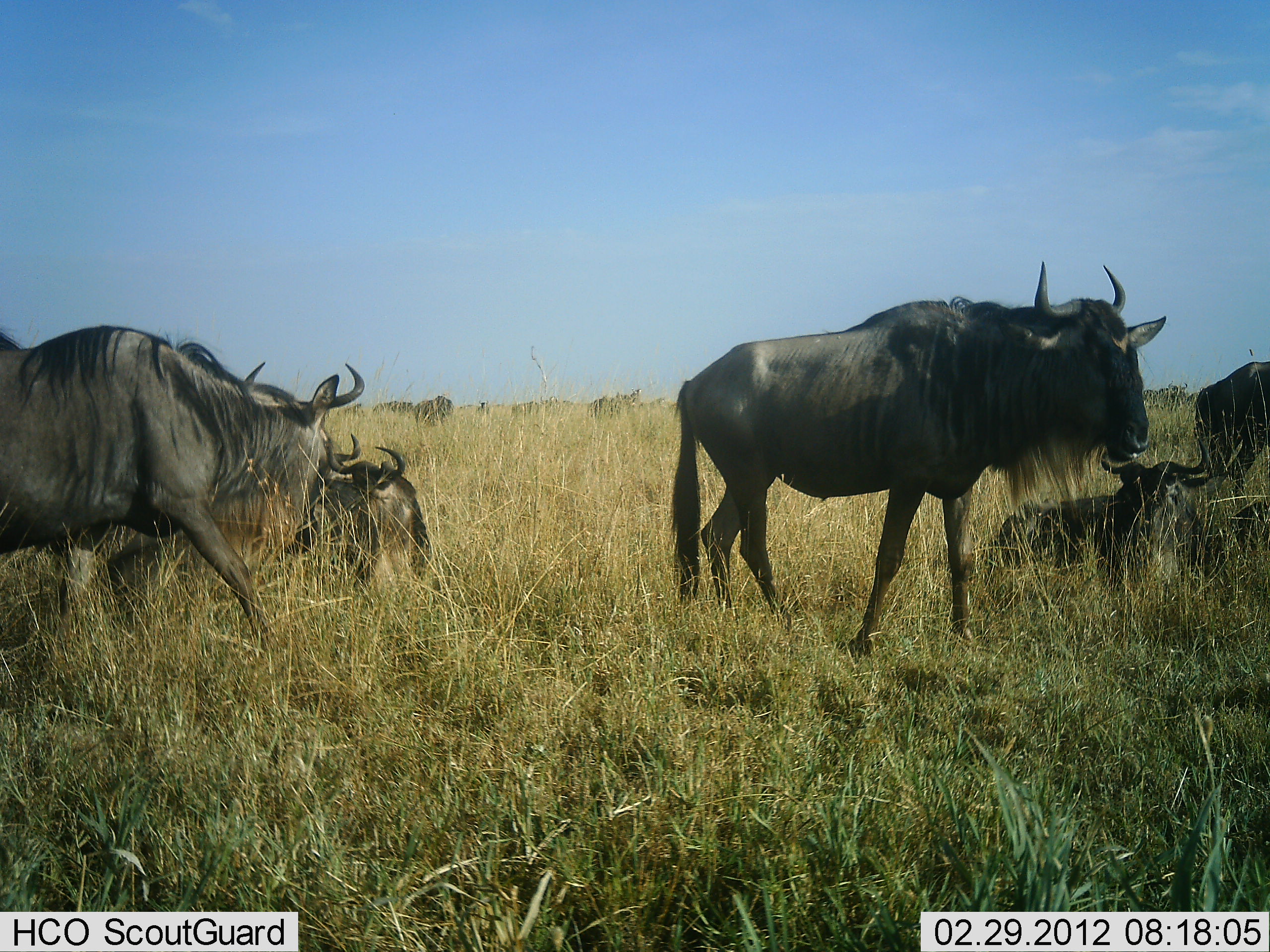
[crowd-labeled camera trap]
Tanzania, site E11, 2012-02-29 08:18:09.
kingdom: Animalia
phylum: Chordata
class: Mammalia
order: Artiodactyla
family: Bovidae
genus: Connochaetes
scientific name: Connochaetes taurinus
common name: blue wildebeest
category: wildebeest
Wildebeest (blue wildebeest) (Connochaetes taurinus), count 6. Behavior (volunteer vote fractions): standing 80%, resting 80%, moving 28%, interacting 0%. Young present (vote fraction): 8%. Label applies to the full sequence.